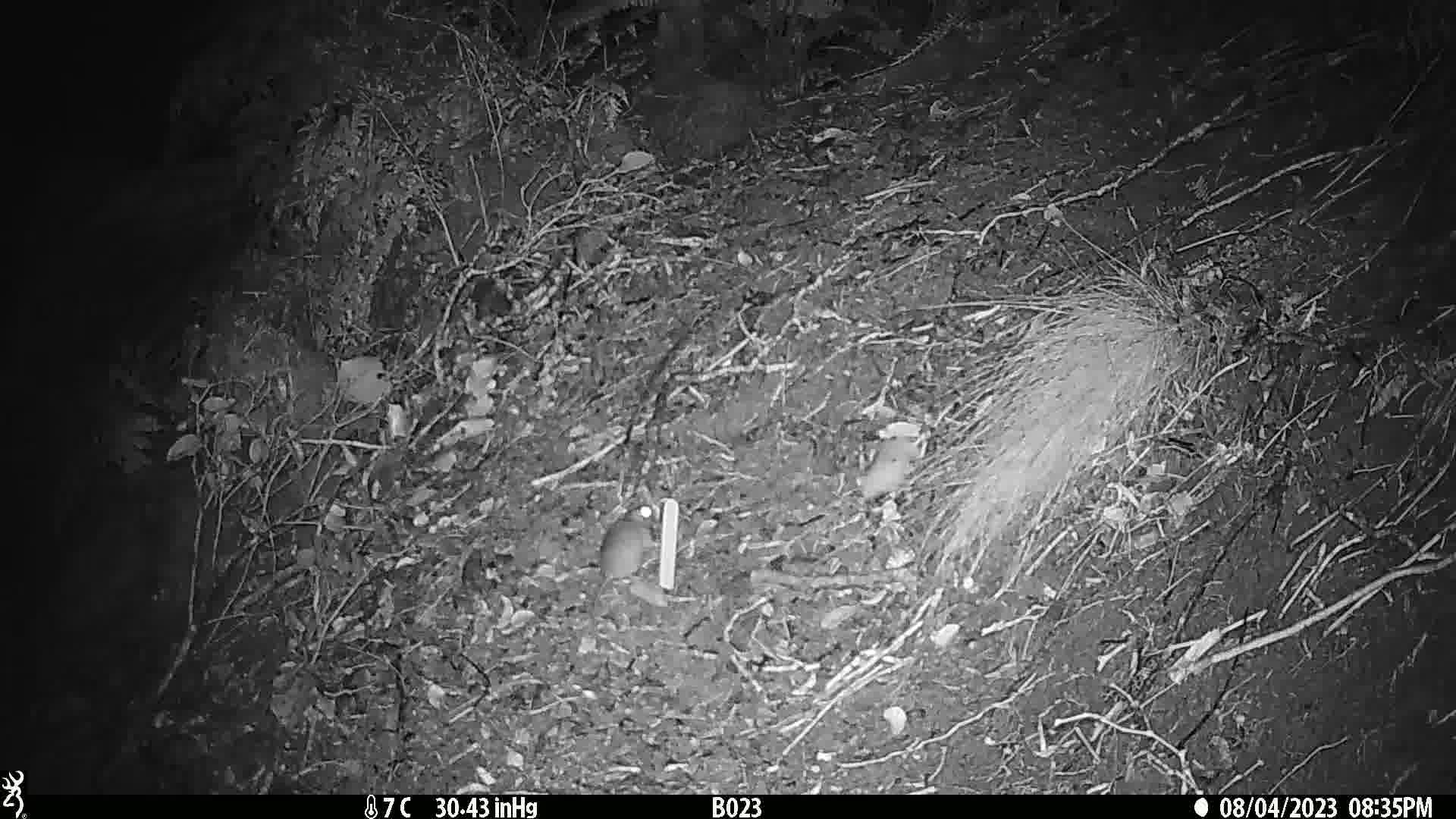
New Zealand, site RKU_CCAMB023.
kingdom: Animalia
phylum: Chordata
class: Mammalia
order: Rodentia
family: Muridae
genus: Rattus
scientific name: Rattus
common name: rat